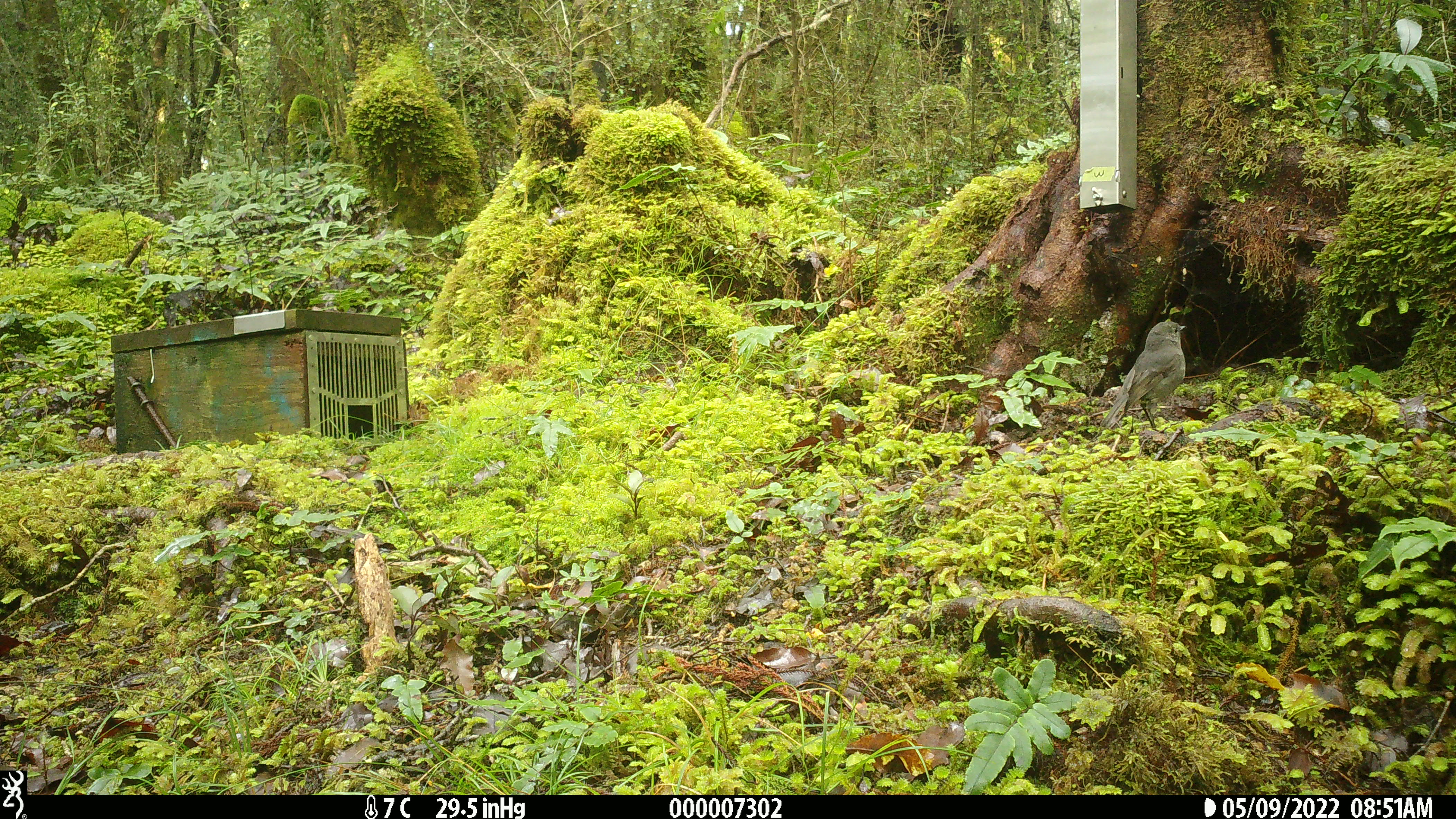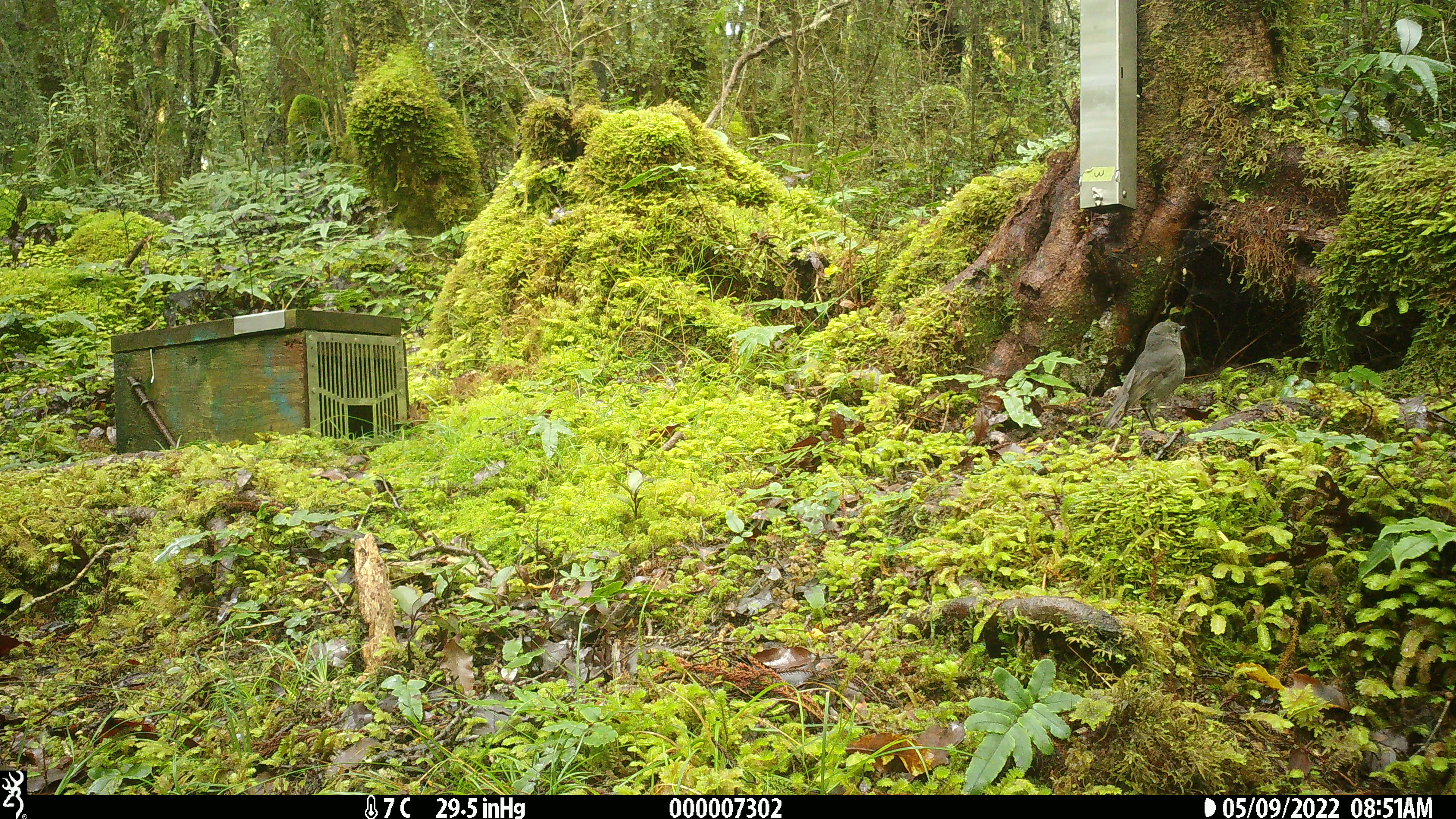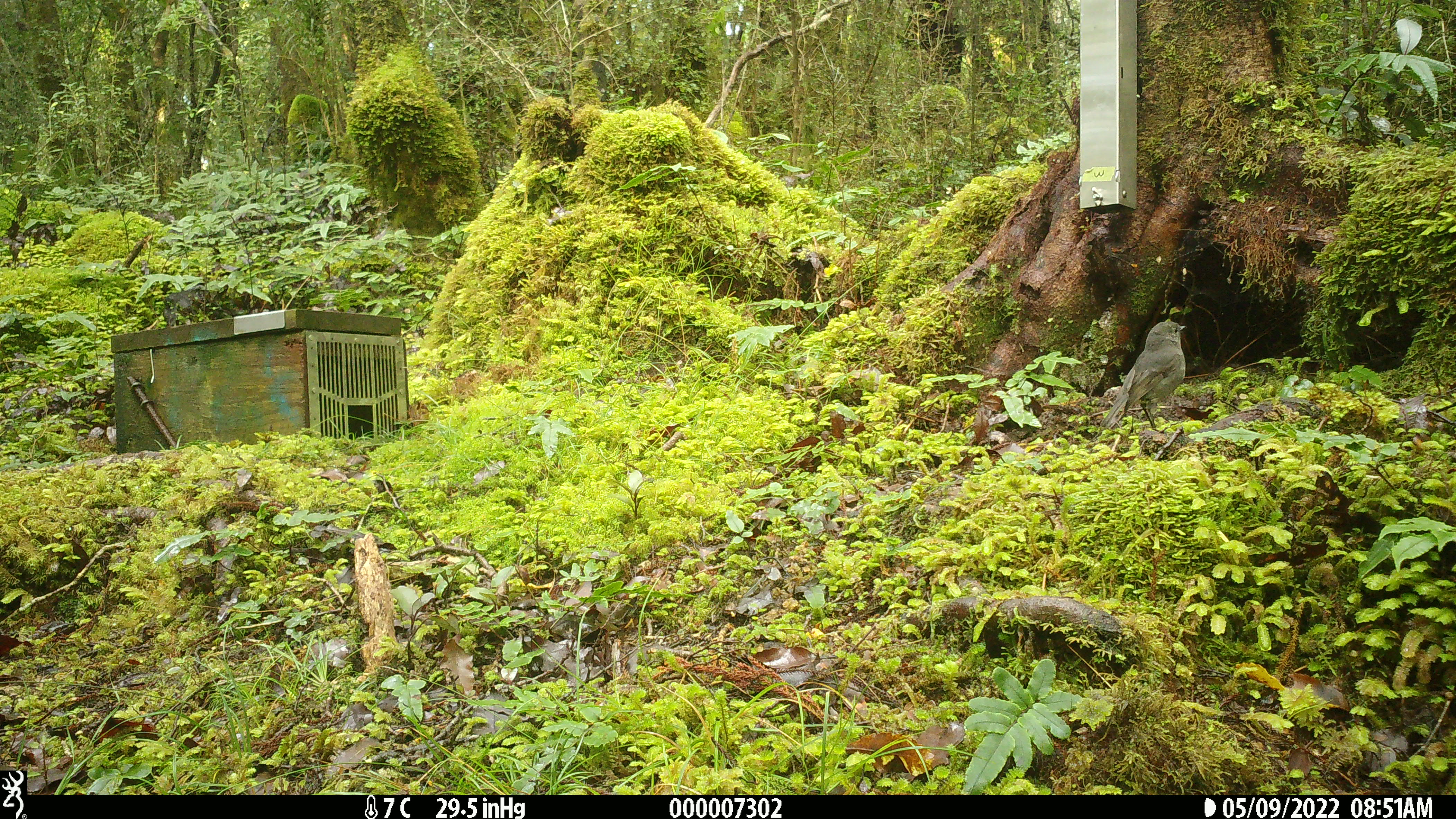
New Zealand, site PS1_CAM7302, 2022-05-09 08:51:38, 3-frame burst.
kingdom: Animalia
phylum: Chordata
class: Aves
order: Passeriformes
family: Petroicidae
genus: Petroica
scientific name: Petroica australis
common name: new zealand robin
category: robin